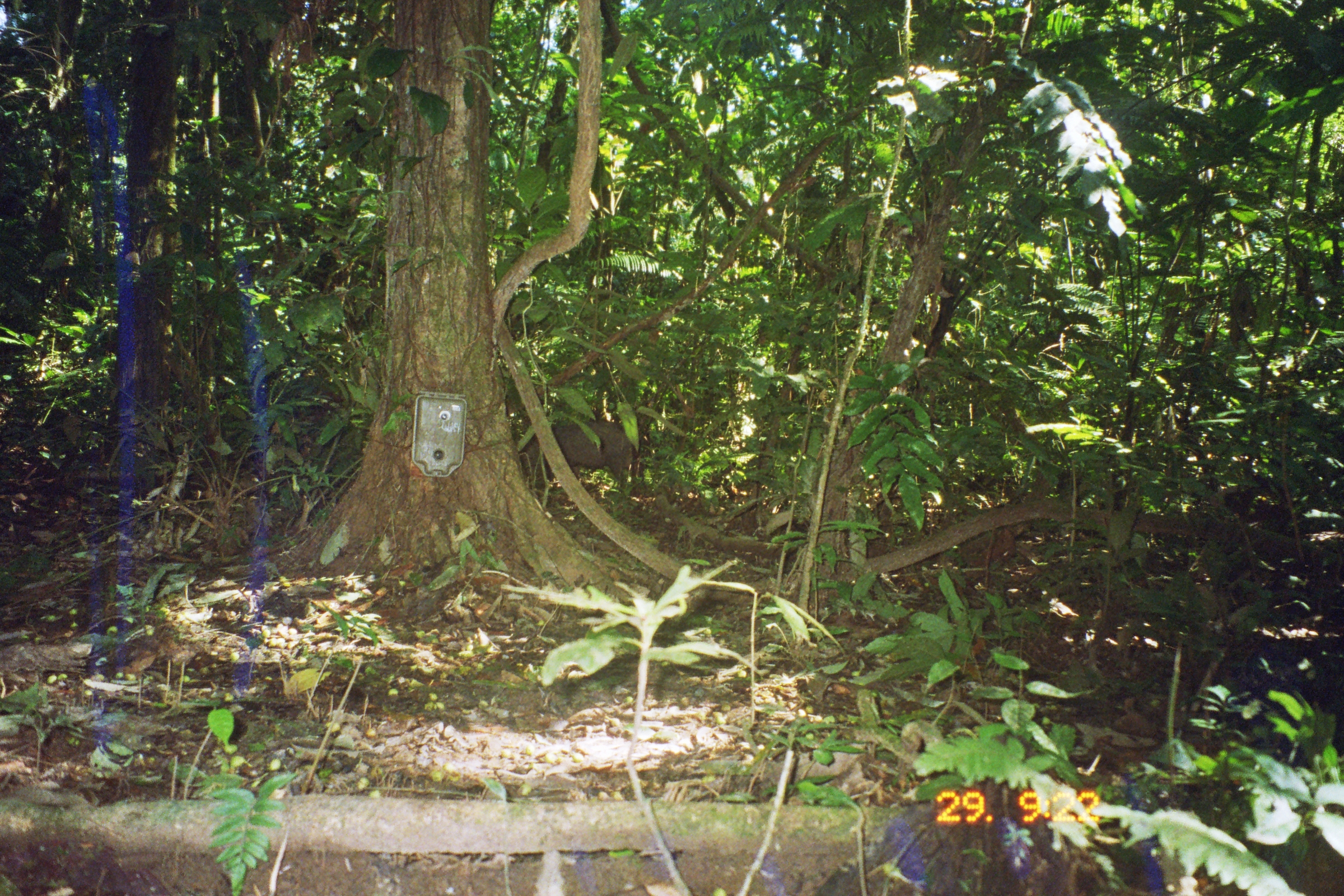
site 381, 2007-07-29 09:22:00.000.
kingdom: Animalia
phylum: Chordata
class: Mammalia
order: Artiodactyla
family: Tayassuidae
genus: Tayassu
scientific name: Tayassu pecari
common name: white-lipped peccary